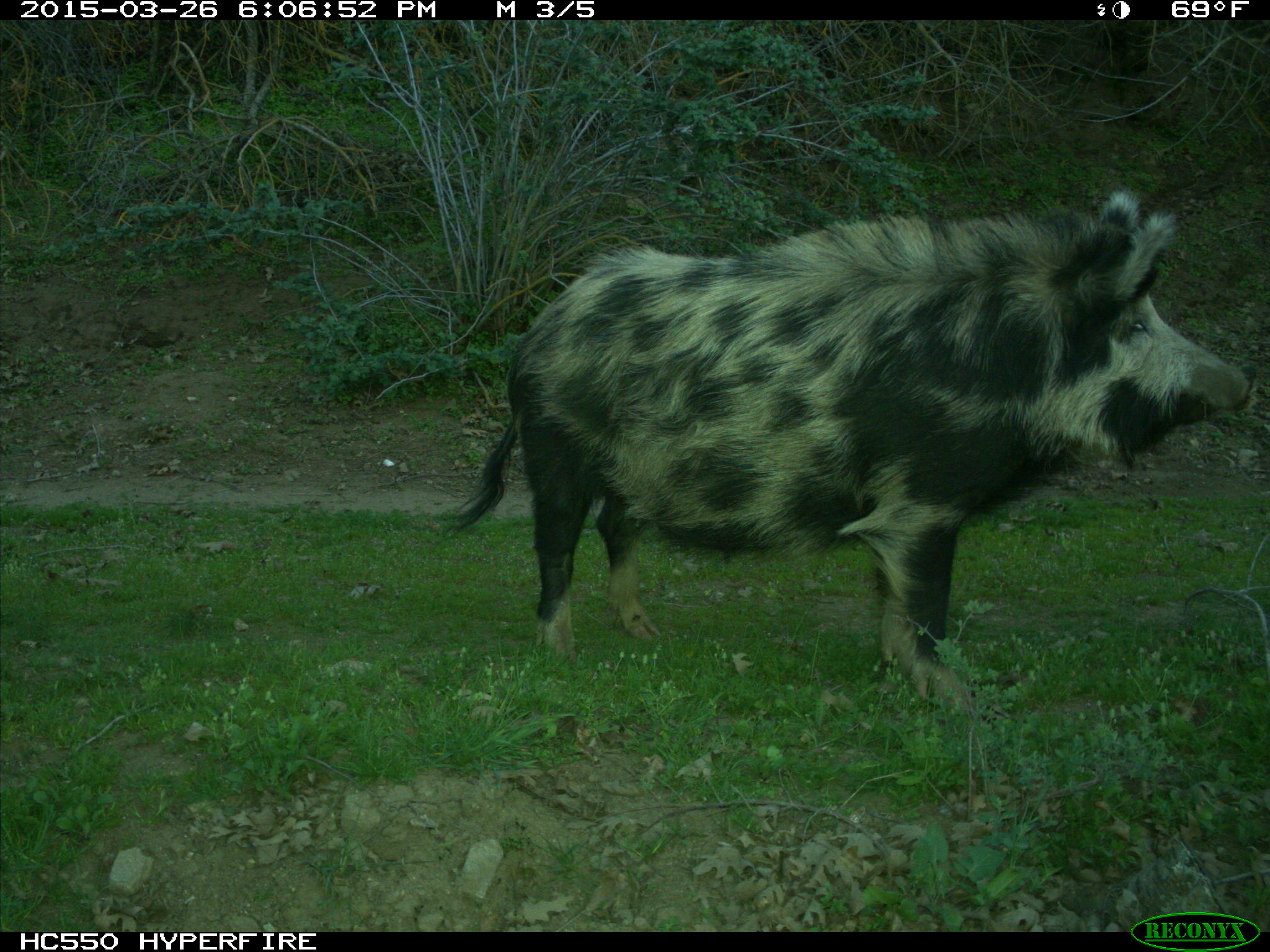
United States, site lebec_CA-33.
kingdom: Animalia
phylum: Chordata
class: Mammalia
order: Artiodactyla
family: Suidae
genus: Sus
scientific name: Sus scrofa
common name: wild boar